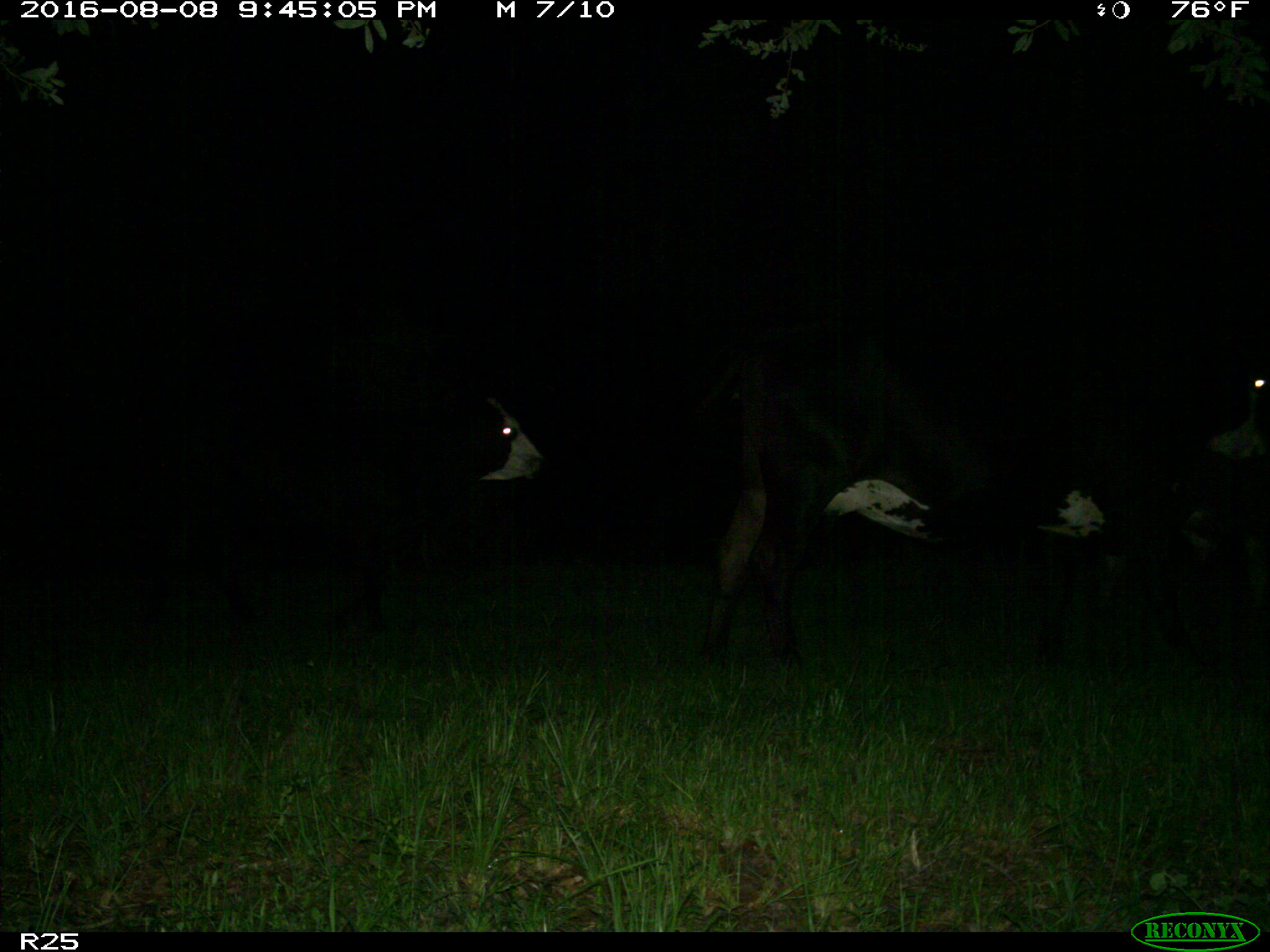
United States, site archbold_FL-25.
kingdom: Animalia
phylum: Chordata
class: Mammalia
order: Artiodactyla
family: Bovidae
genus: Bos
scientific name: Bos taurus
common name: domestic cow